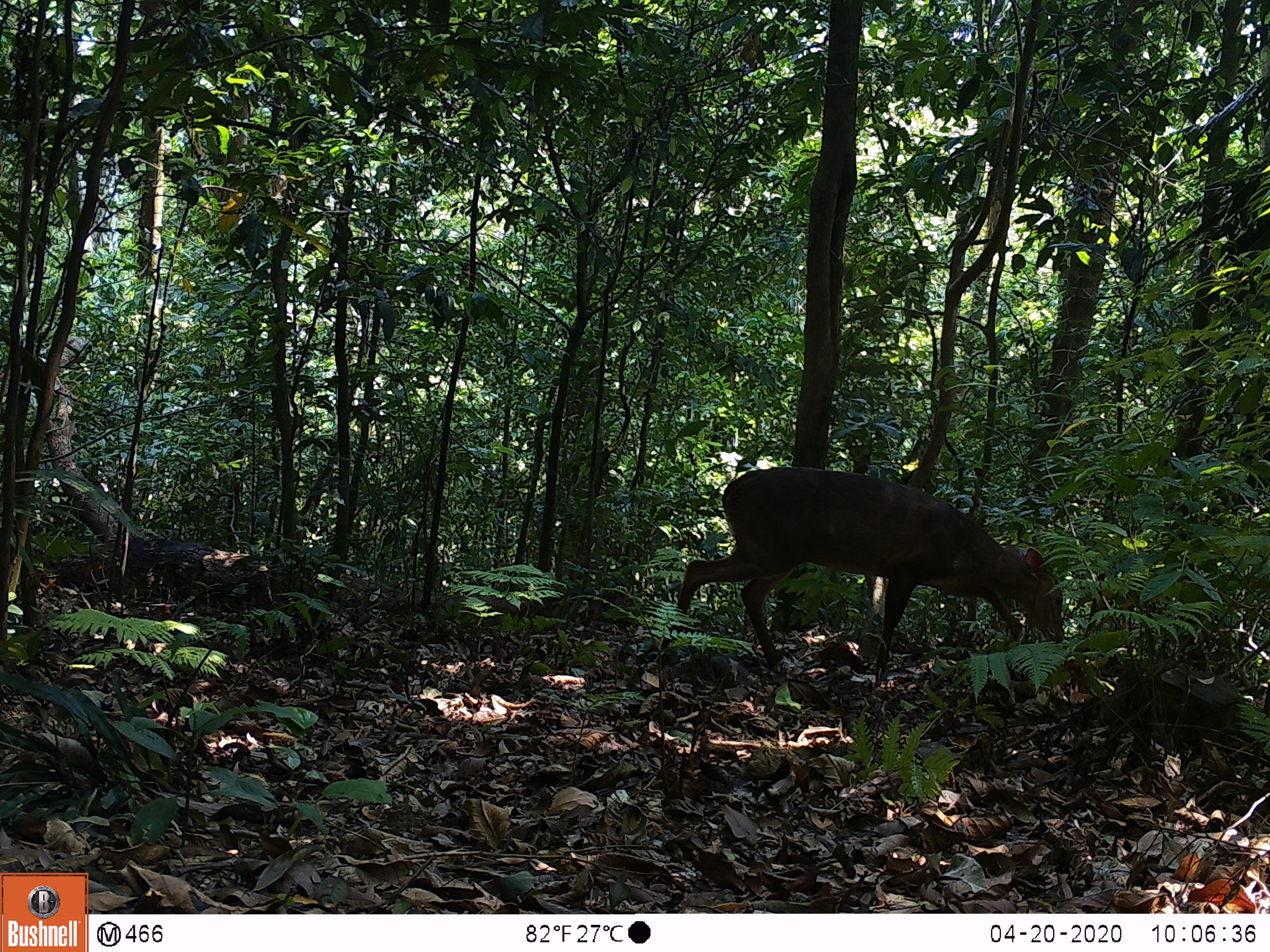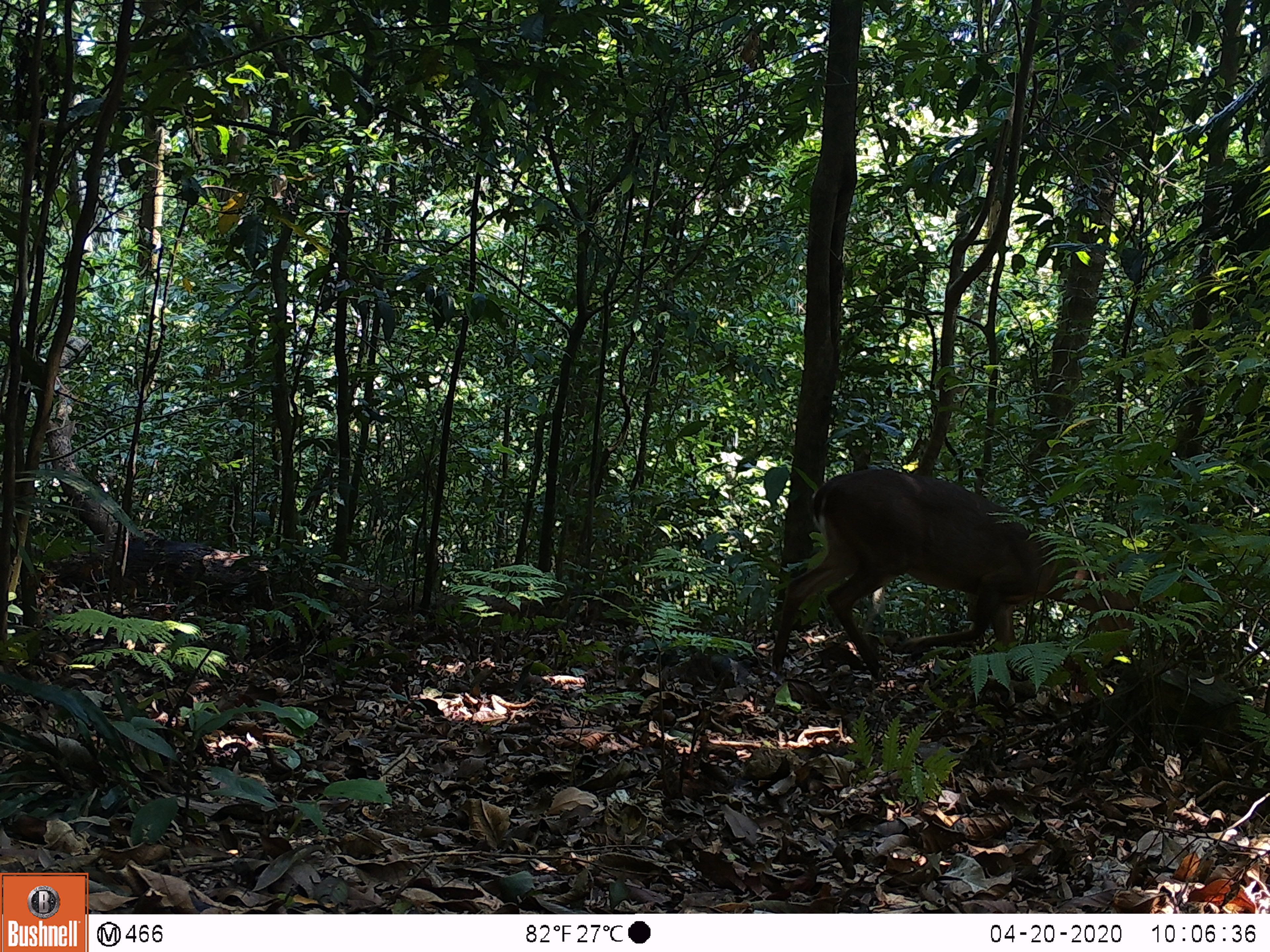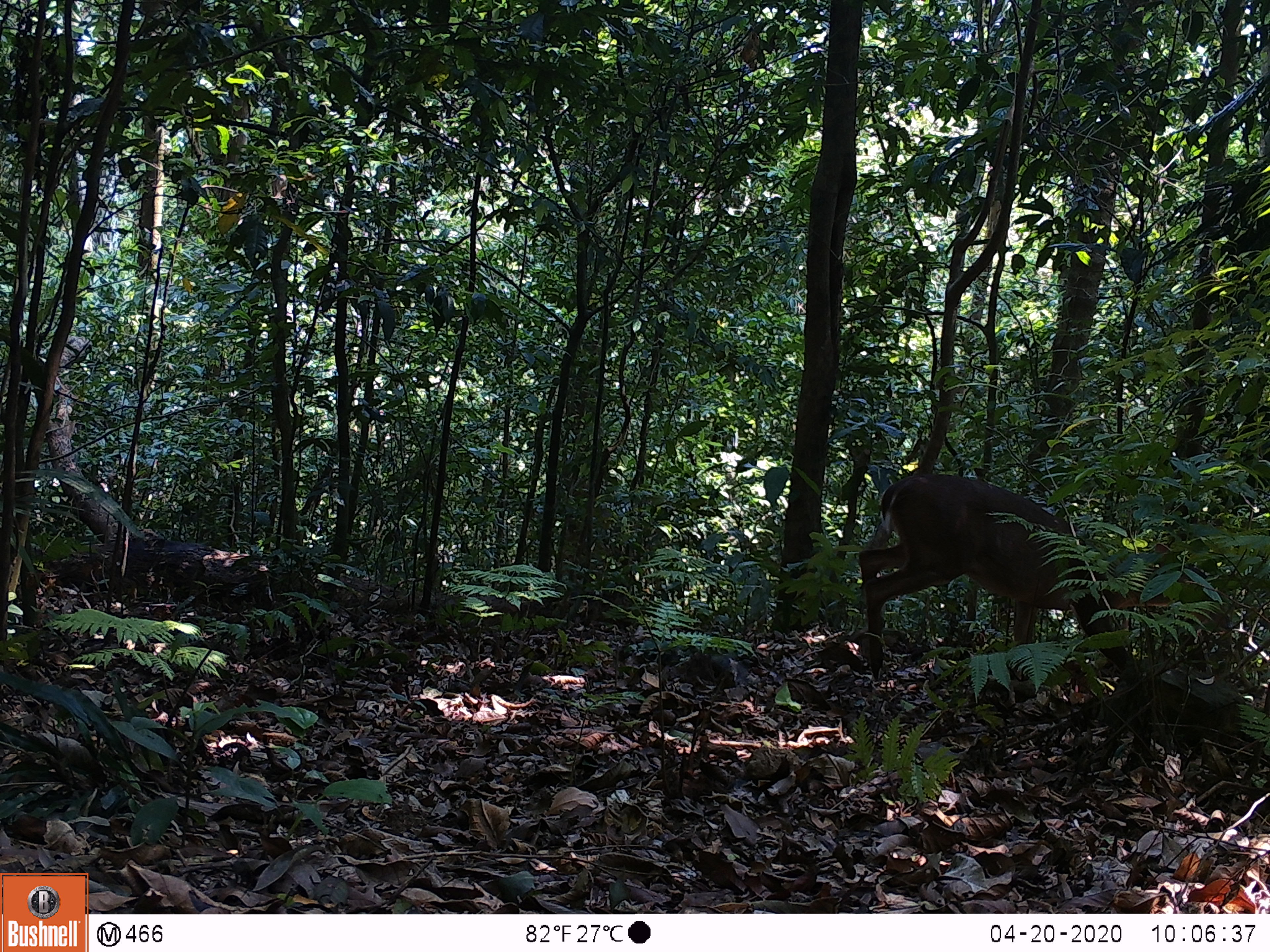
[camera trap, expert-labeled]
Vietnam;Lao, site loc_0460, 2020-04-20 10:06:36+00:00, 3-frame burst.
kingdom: Animalia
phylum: Chordata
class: Mammalia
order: Artiodactyla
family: Cervidae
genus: Muntiacus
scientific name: Muntiacus vuquangensis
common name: large-antlered muntjac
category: large antlered muntjac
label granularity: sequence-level